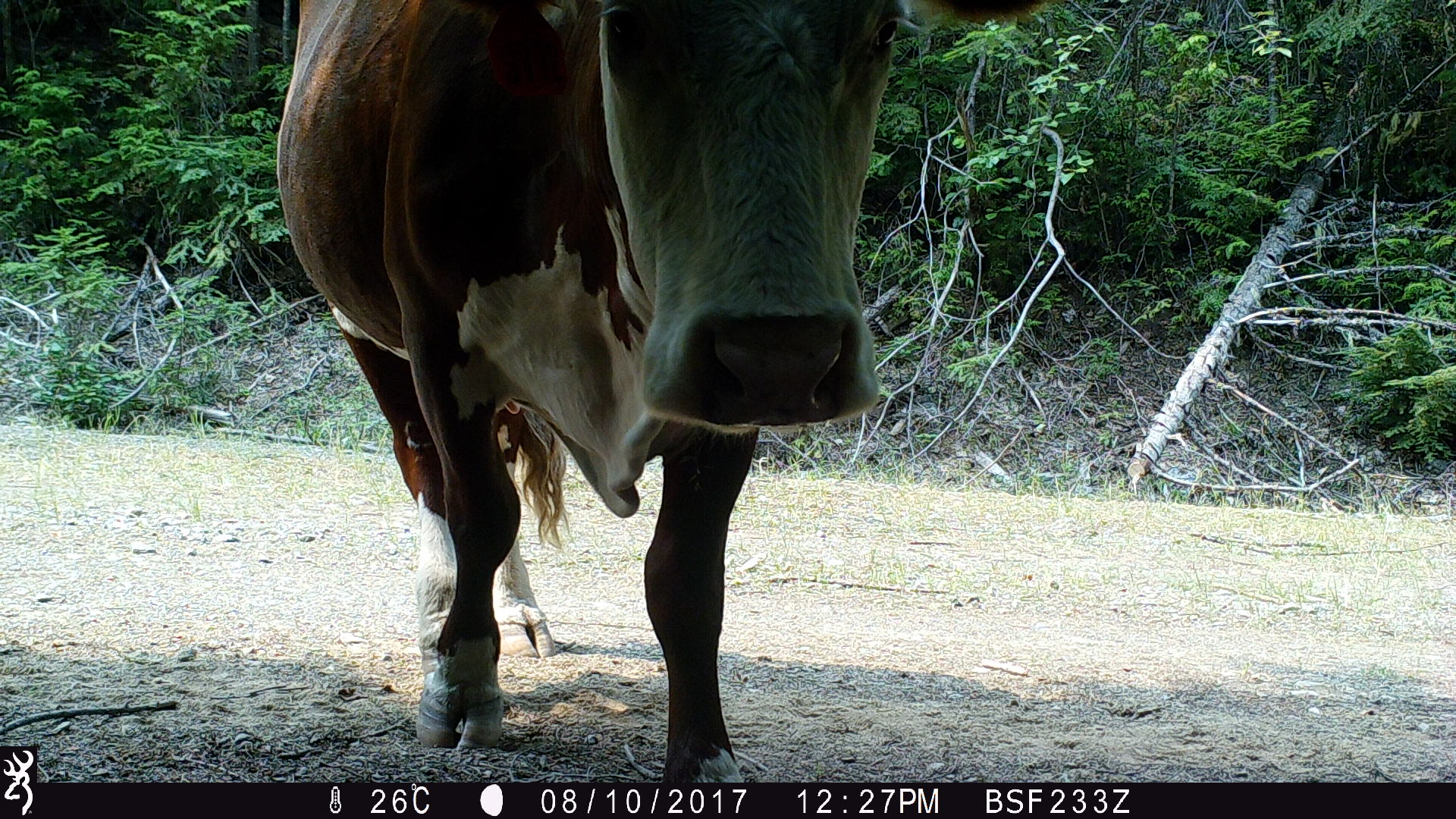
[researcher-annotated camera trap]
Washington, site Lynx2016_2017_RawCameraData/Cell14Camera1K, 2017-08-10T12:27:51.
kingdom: Animalia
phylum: Chordata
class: Mammalia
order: Artiodactyla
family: Bovidae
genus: Bos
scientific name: Bos taurus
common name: domestic cattle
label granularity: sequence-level